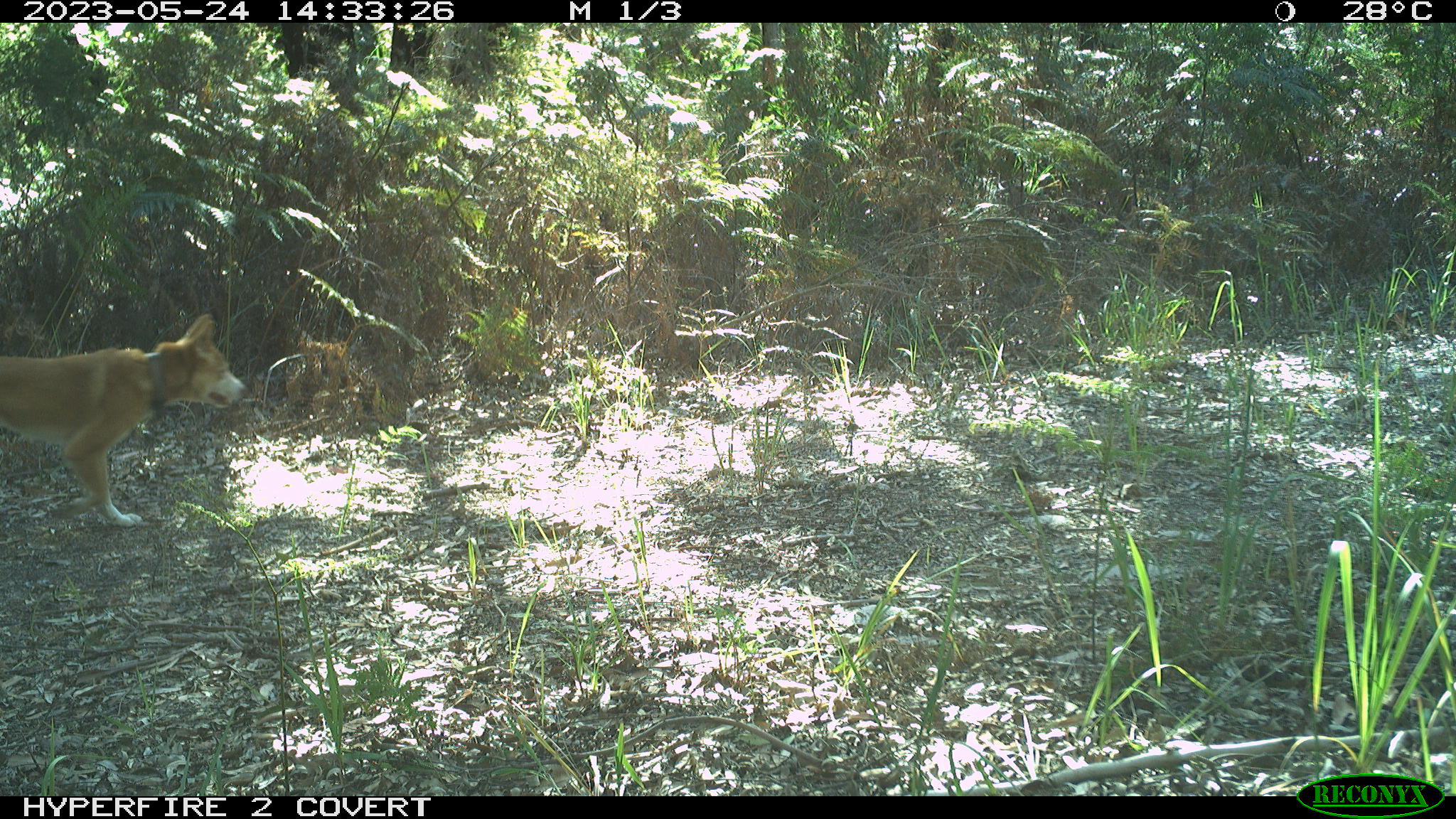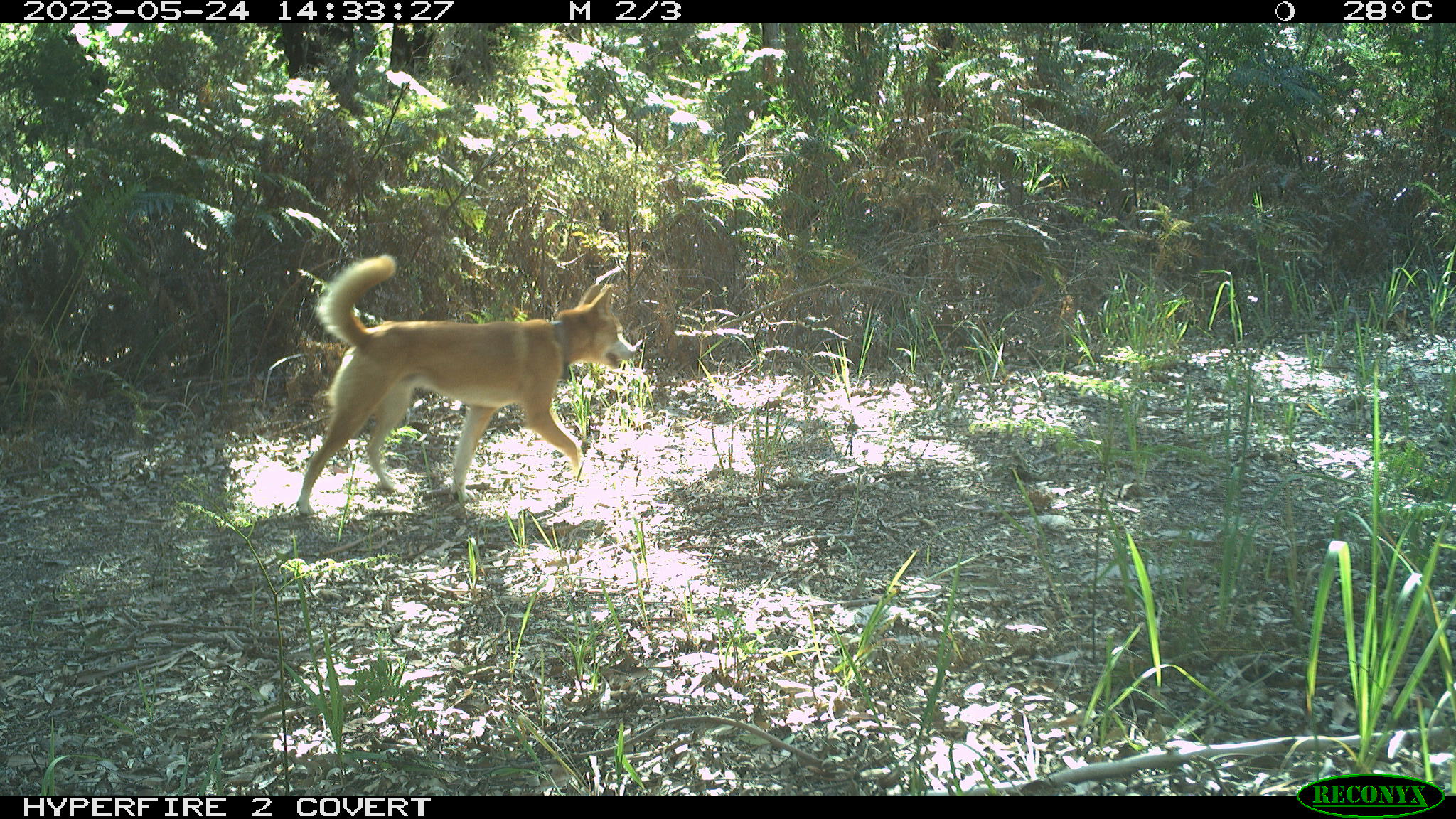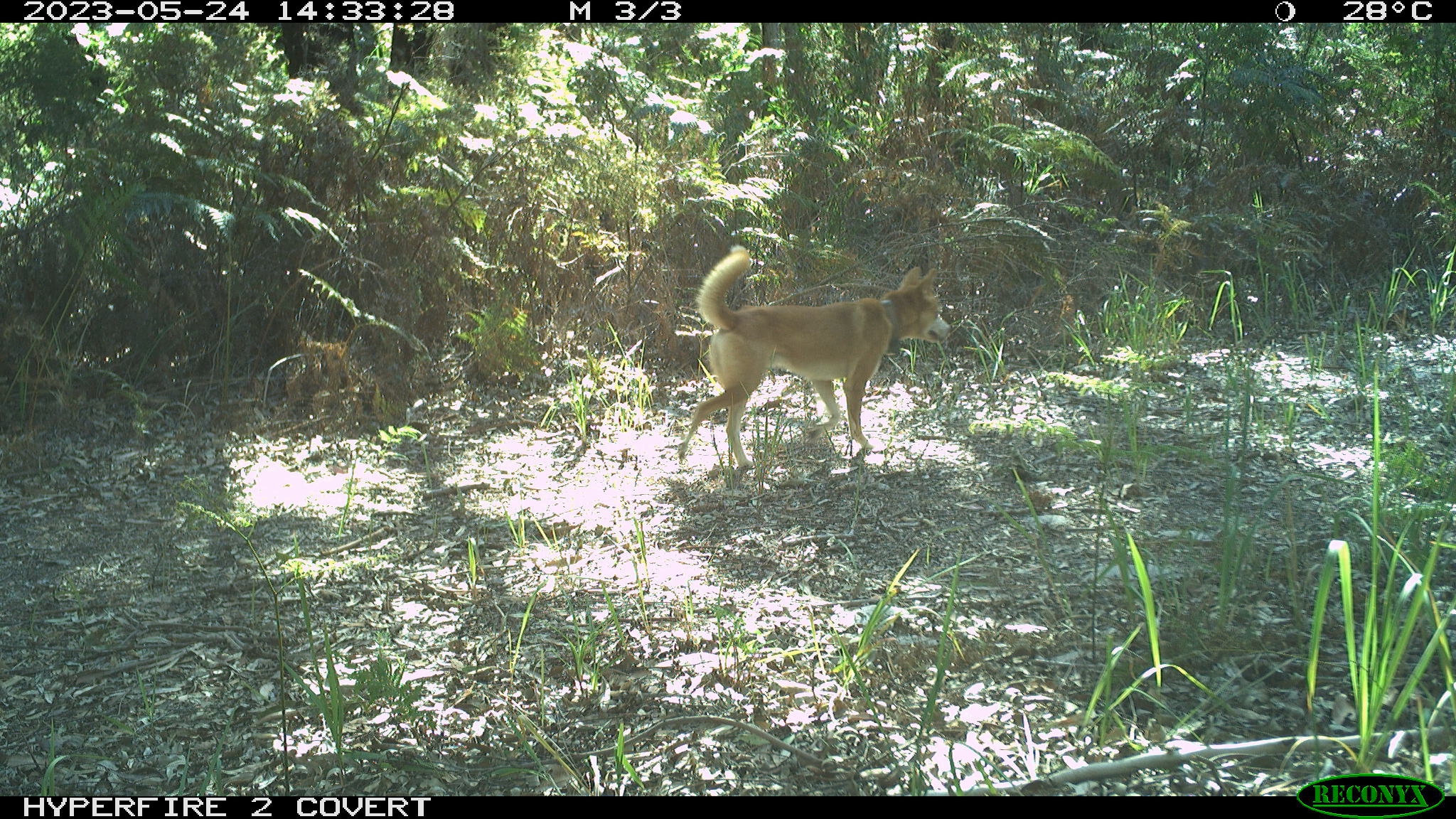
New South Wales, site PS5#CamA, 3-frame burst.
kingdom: Animalia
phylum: Chordata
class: Mammalia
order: Carnivora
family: Canidae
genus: Canis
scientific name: Canis familiaris dingo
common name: dingo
Dingo (Canis familiaris dingo).